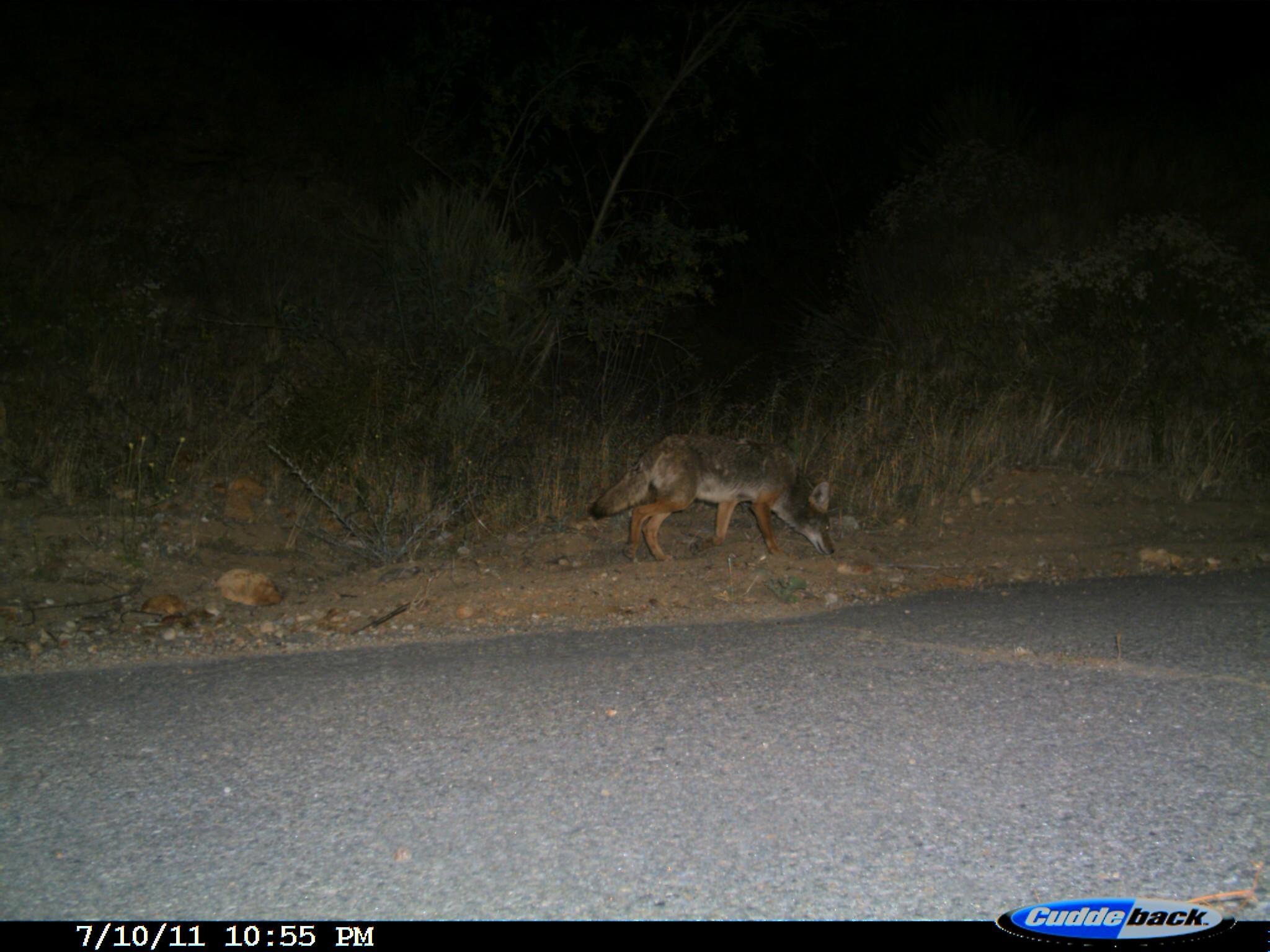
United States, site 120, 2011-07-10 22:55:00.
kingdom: Animalia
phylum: Chordata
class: Mammalia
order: Carnivora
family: Canidae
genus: Canis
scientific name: Canis latrans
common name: coyote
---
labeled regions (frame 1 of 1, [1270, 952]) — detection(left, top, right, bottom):
coyote: detection(567, 392, 884, 631)